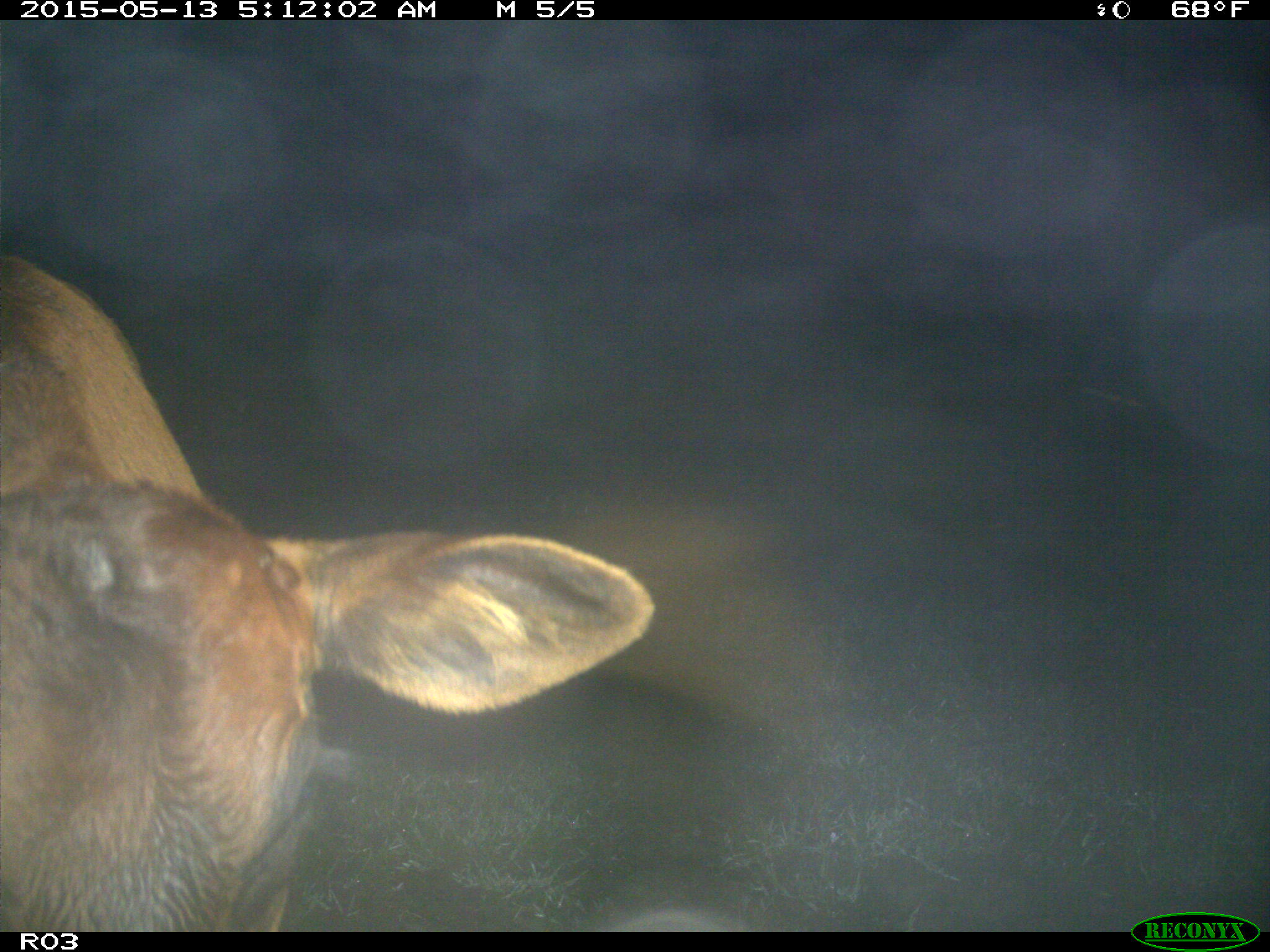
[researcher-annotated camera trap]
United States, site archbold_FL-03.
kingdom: Animalia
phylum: Chordata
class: Mammalia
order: Artiodactyla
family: Bovidae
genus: Bos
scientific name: Bos taurus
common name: domestic cow